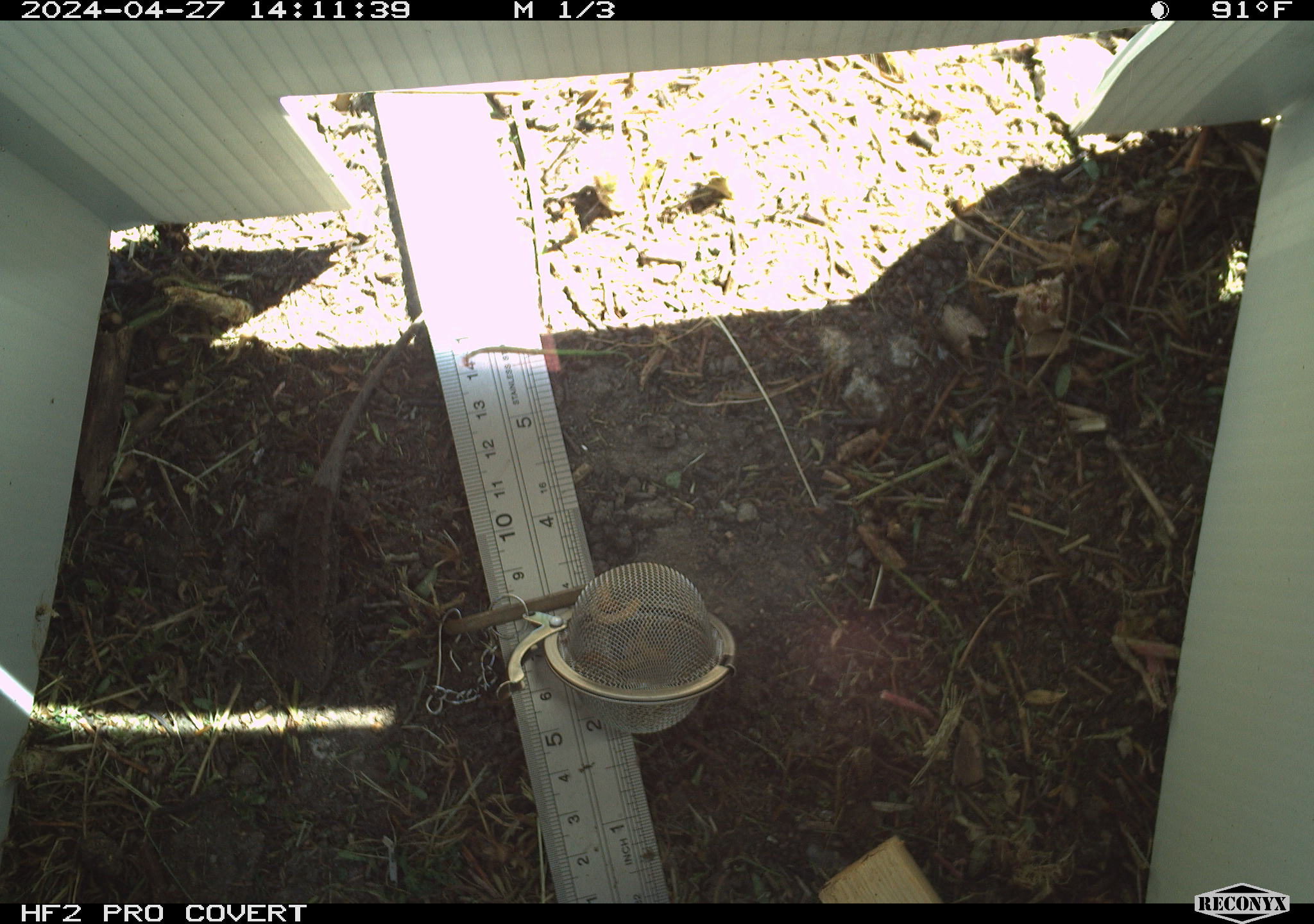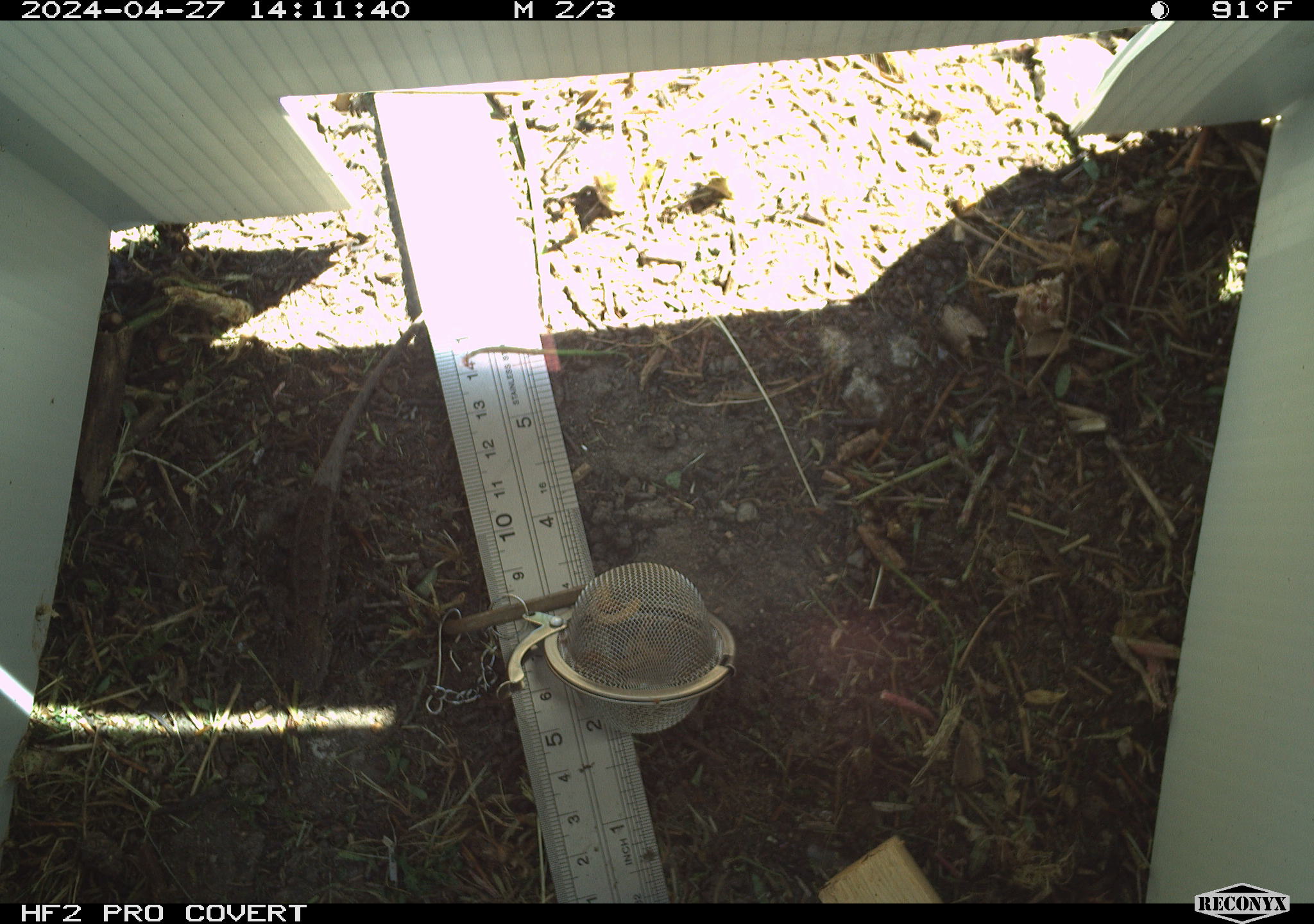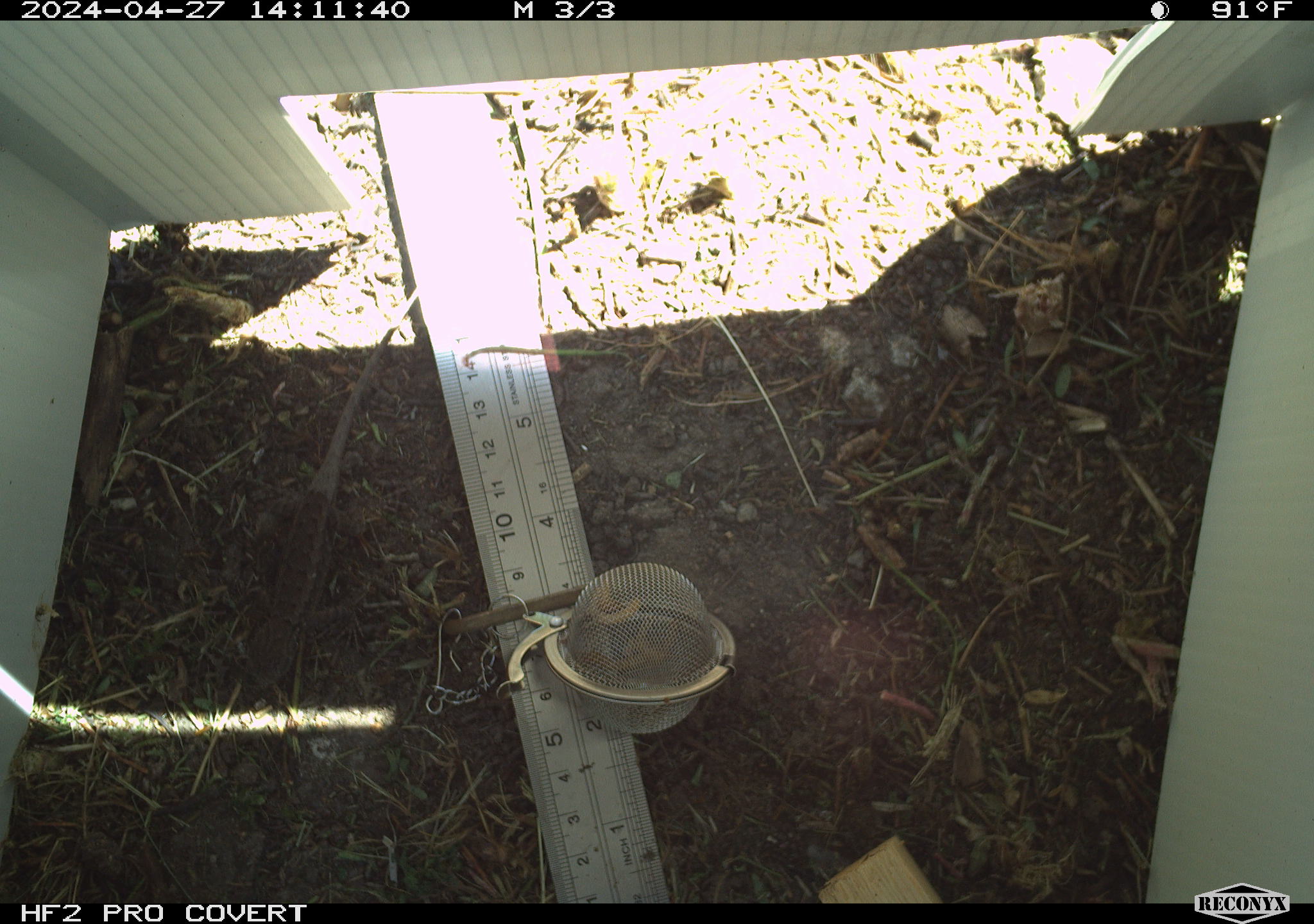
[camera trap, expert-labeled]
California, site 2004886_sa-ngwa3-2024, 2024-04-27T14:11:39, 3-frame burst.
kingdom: Animalia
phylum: Chordata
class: Reptilia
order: Squamata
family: Phrynosomatidae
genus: Sceloporus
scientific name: Sceloporus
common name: spiny lizards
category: sceloporus species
Sceloporus species (spiny lizards) (Sceloporus).